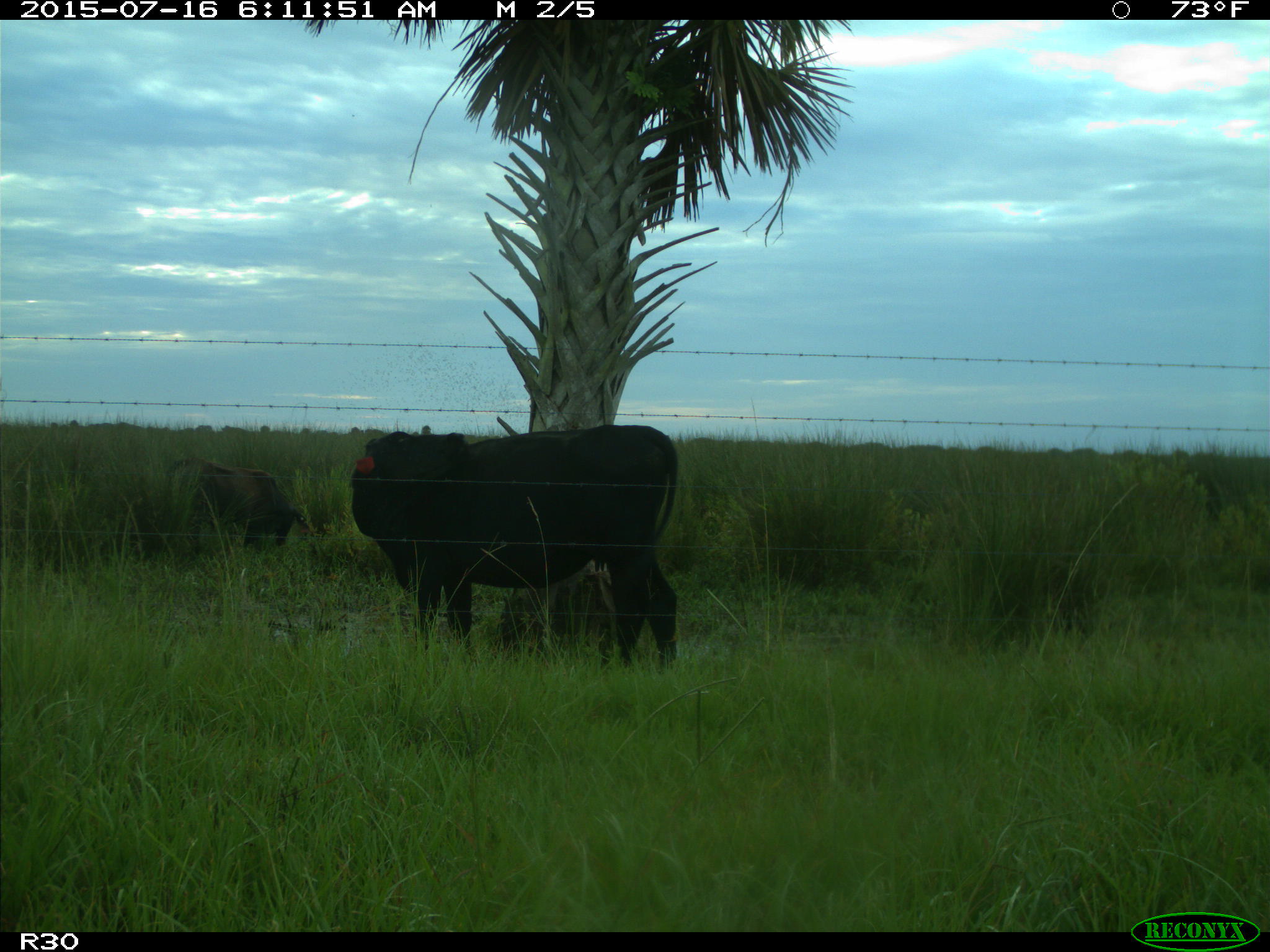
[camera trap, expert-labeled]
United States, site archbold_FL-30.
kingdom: Animalia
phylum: Chordata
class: Mammalia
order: Artiodactyla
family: Bovidae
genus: Bos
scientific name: Bos taurus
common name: domestic cow